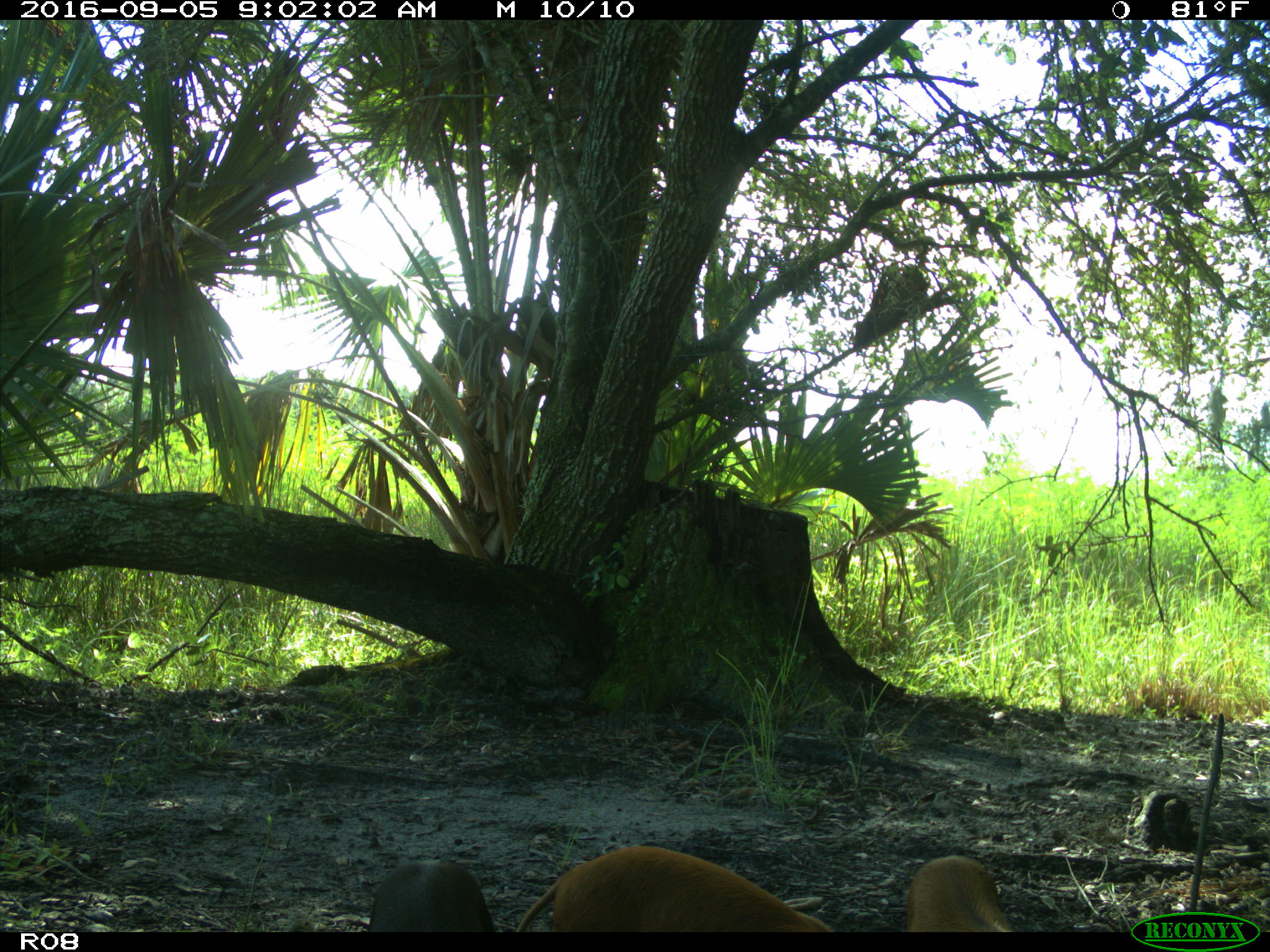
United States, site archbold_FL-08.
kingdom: Animalia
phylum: Chordata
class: Mammalia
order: Artiodactyla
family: Suidae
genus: Sus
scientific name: Sus scrofa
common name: wild boar